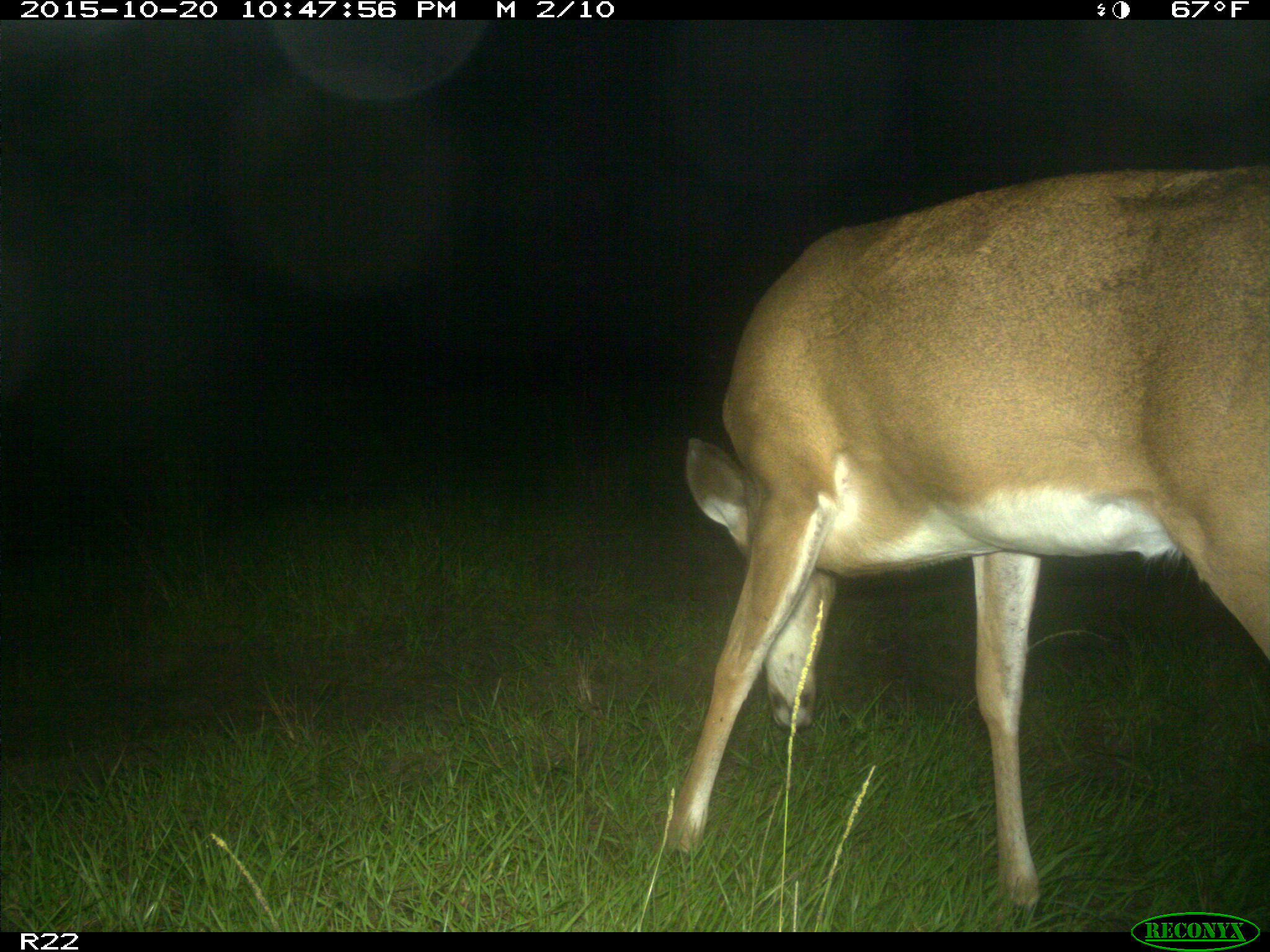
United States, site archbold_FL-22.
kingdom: Animalia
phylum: Chordata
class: Mammalia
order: Artiodactyla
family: Cervidae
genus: Odocoileus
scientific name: Odocoileus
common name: deer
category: unidentified deer